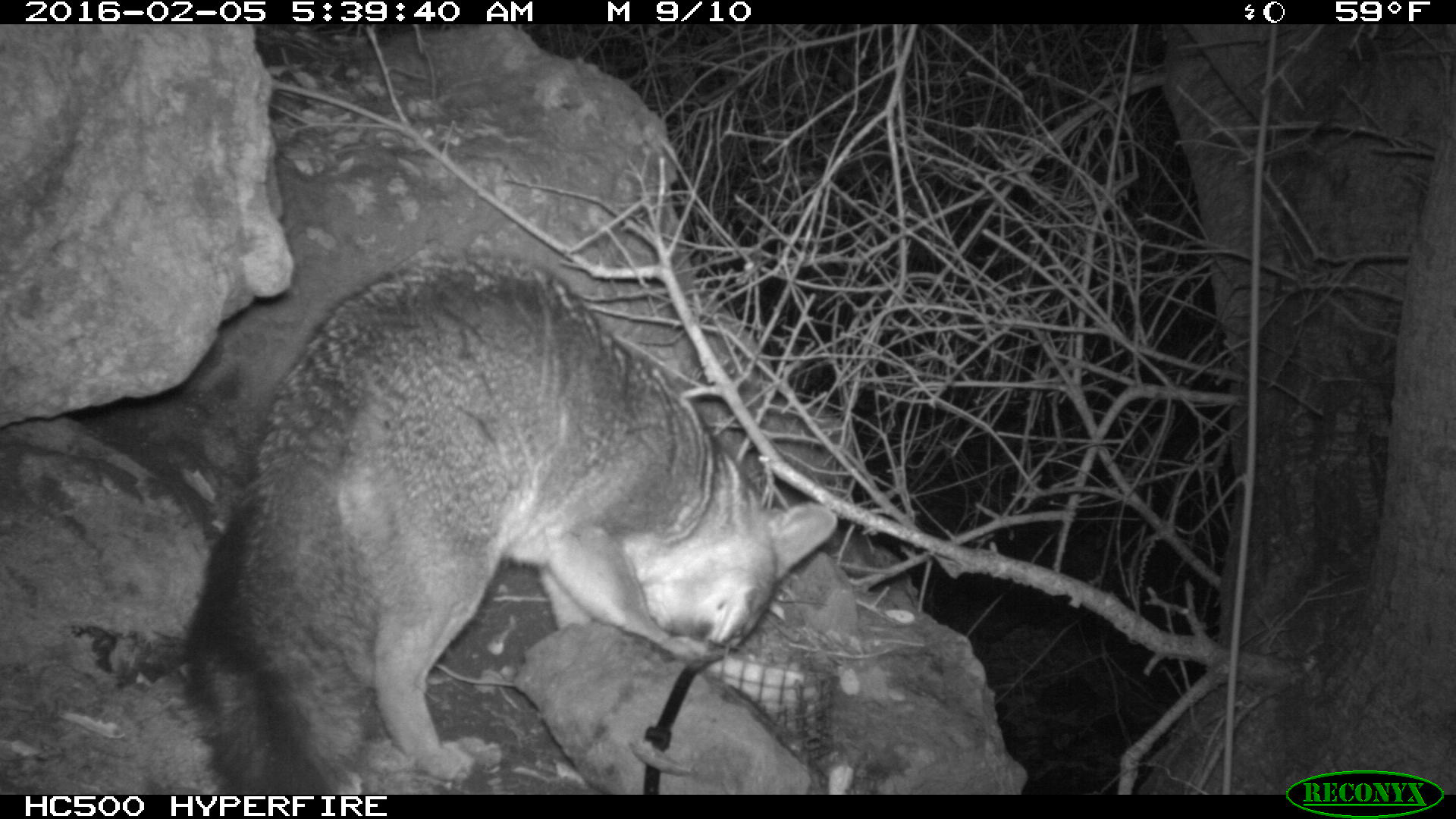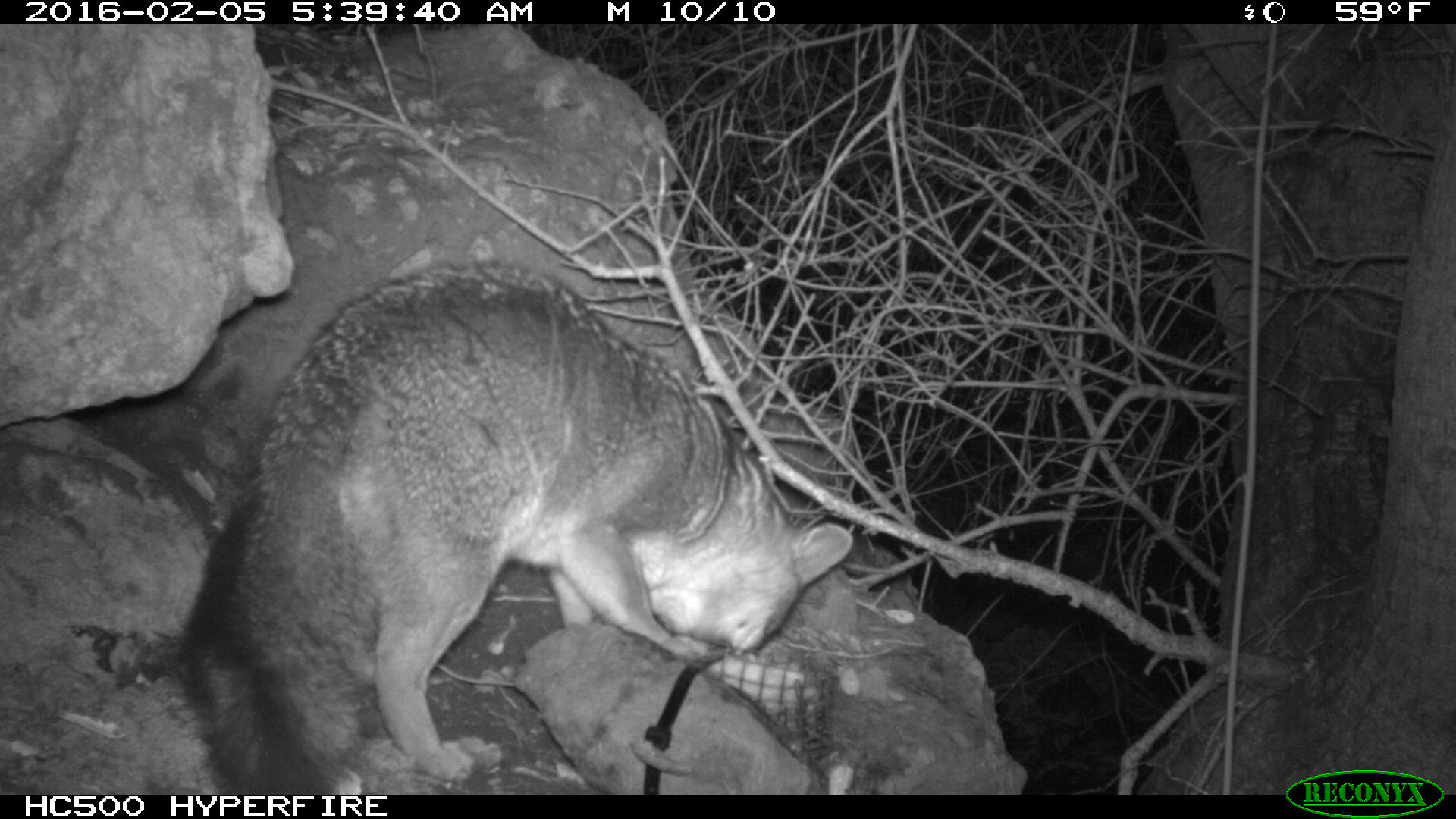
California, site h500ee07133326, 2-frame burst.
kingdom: Animalia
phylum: Chordata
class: Mammalia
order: Carnivora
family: Canidae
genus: Urocyon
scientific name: Urocyon littoralis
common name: island fox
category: fox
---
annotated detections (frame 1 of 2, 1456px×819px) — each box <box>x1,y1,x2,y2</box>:
fox: <box>186,255,836,794</box>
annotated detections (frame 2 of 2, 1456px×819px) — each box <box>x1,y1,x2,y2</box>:
fox: <box>183,262,853,793</box>